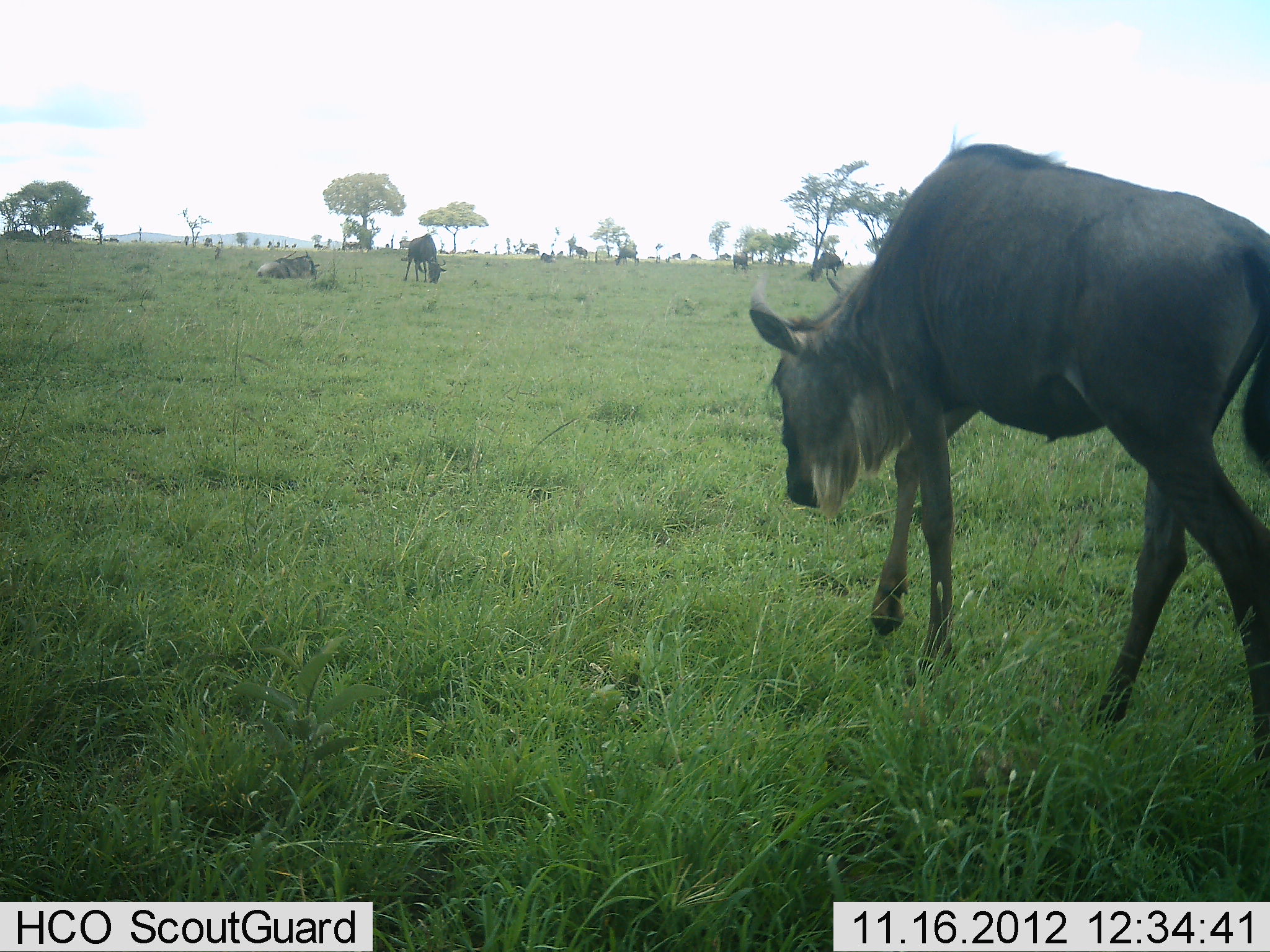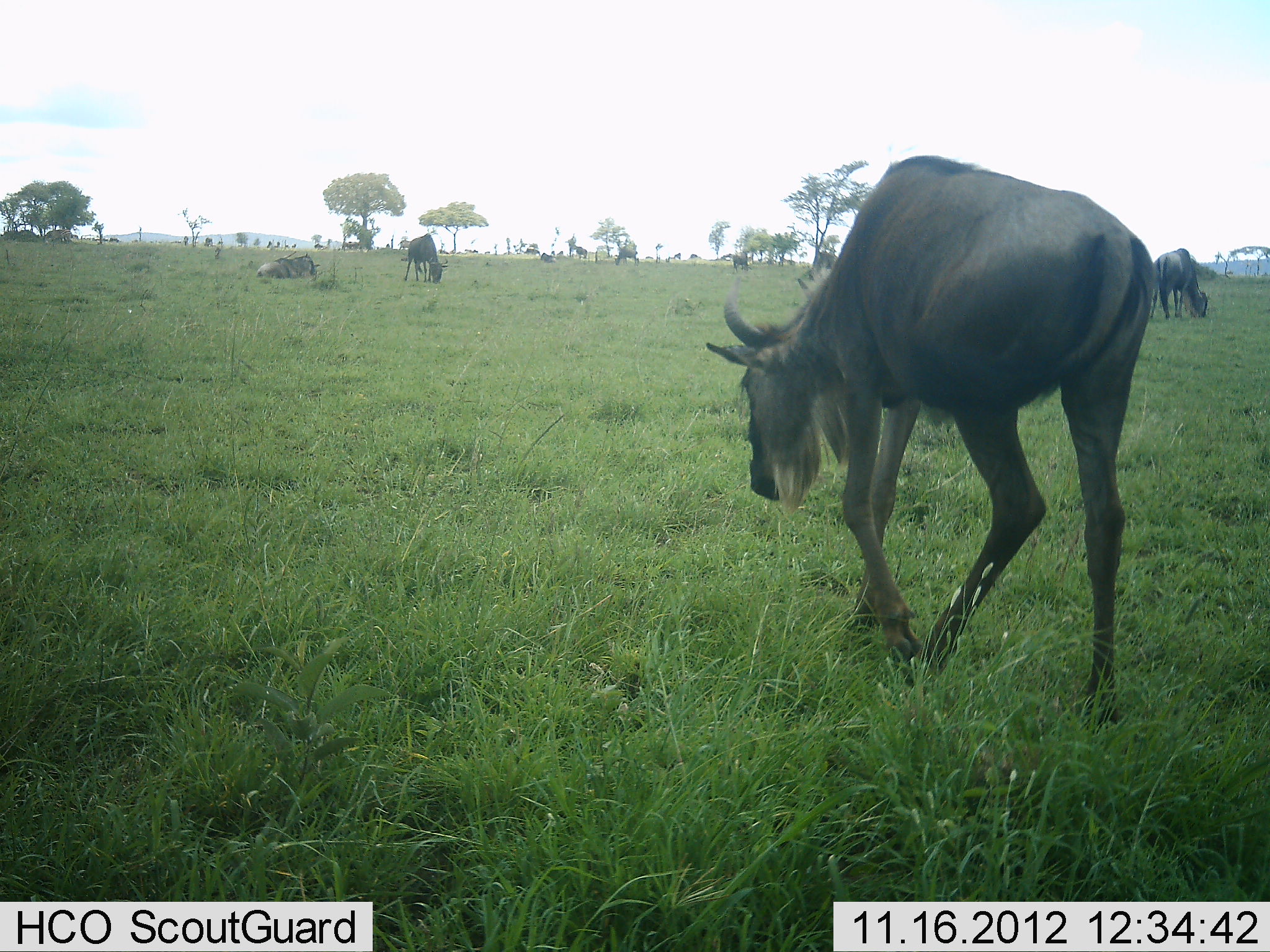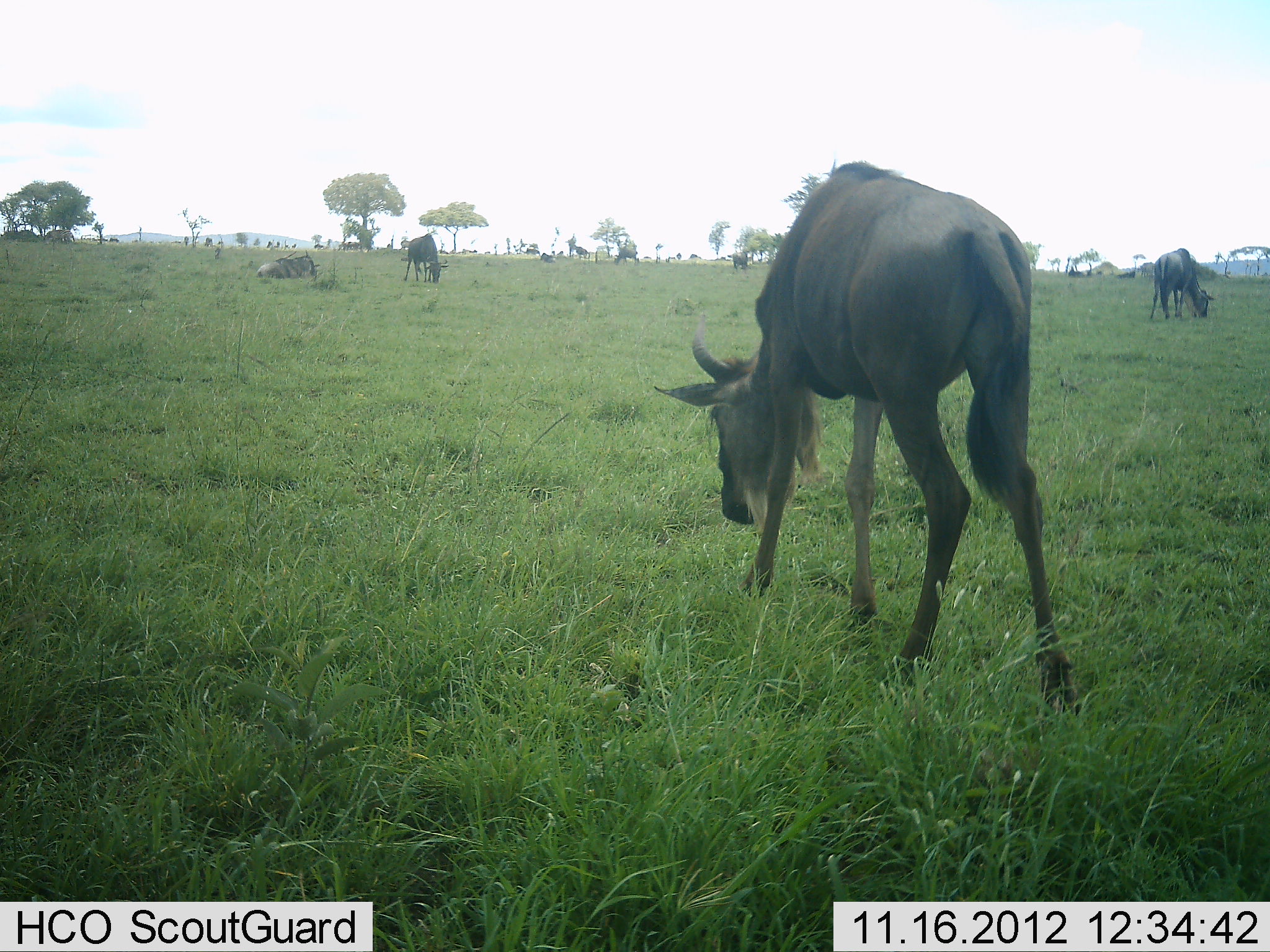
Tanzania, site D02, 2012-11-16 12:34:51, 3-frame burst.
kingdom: Animalia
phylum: Chordata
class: Mammalia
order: Artiodactyla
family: Bovidae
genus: Connochaetes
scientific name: Connochaetes taurinus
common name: blue wildebeest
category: wildebeest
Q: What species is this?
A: Wildebeest (blue wildebeest) (Connochaetes taurinus).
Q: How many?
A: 8.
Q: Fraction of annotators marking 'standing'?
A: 50%.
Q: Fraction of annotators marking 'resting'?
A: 70%.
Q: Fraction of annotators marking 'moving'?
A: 80%.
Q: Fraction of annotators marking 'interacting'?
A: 0%.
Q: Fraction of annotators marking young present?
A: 0%.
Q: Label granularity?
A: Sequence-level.